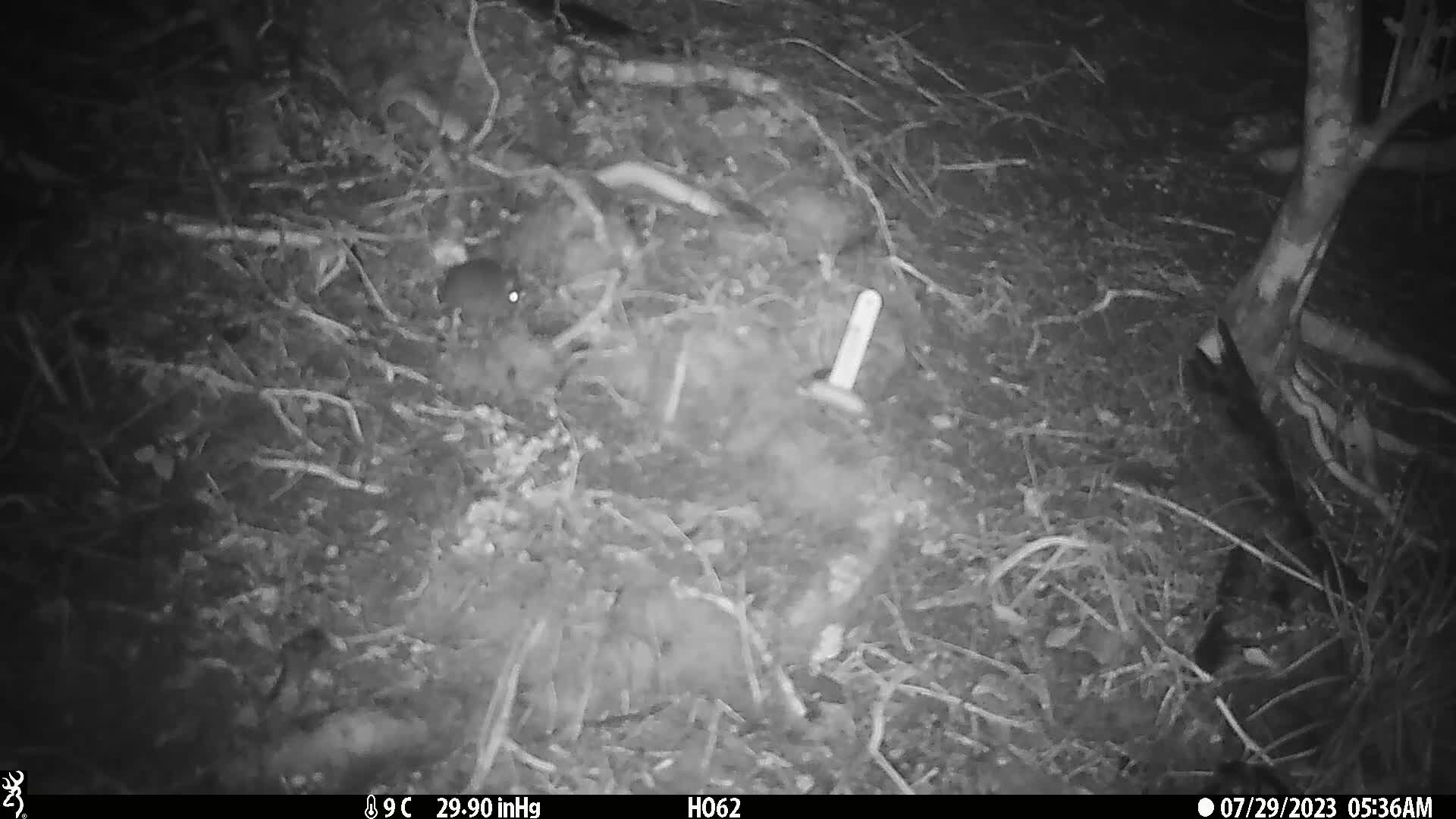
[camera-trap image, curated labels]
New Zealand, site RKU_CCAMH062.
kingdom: Animalia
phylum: Chordata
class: Mammalia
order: Rodentia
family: Muridae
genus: Rattus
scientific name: Rattus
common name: rat